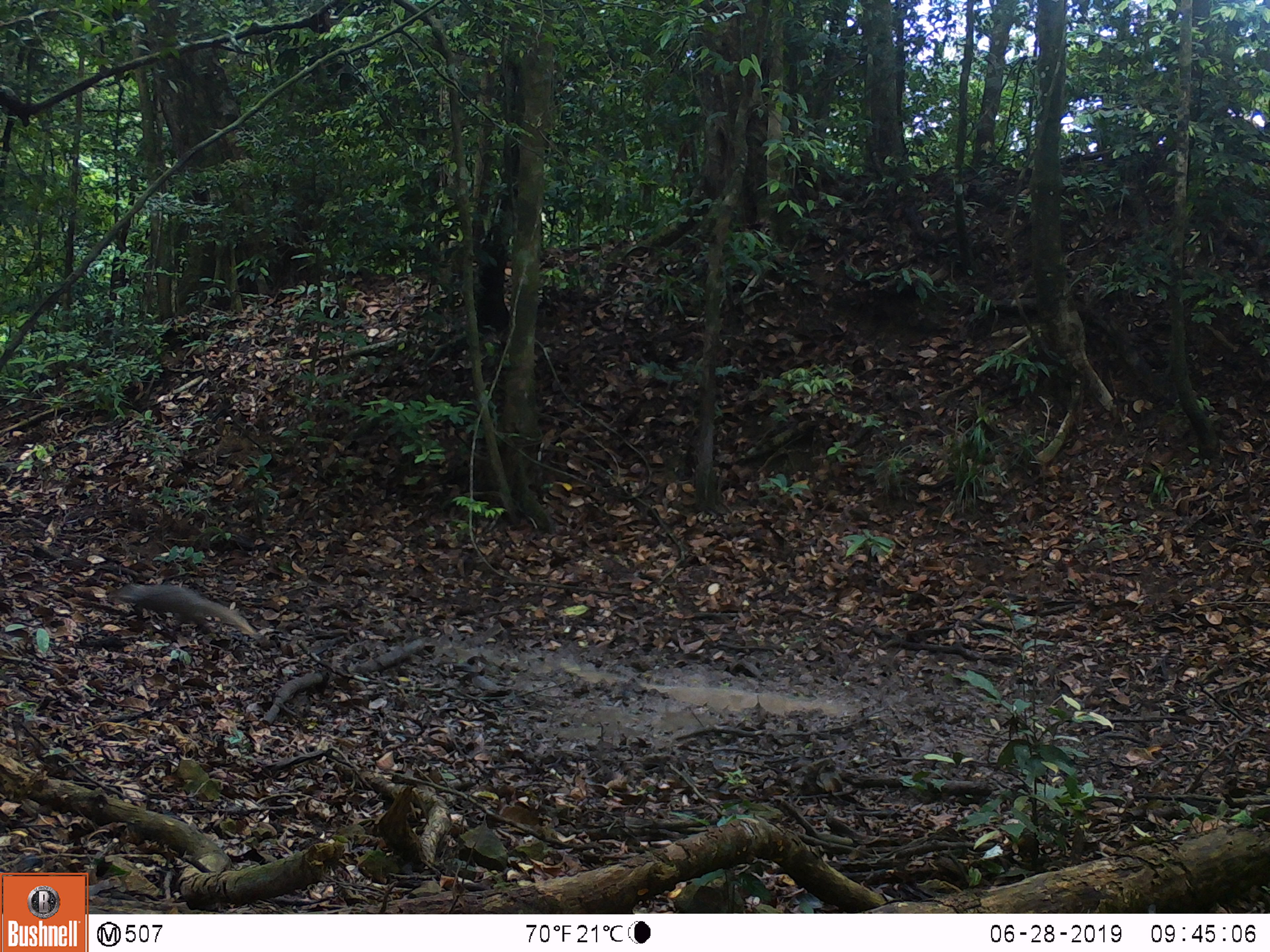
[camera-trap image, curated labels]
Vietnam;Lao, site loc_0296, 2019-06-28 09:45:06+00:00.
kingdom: Animalia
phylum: Chordata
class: Mammalia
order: Carnivora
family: Herpestidae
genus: Urva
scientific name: Urva urva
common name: crab-eating mongoose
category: crab eating mongoose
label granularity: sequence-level